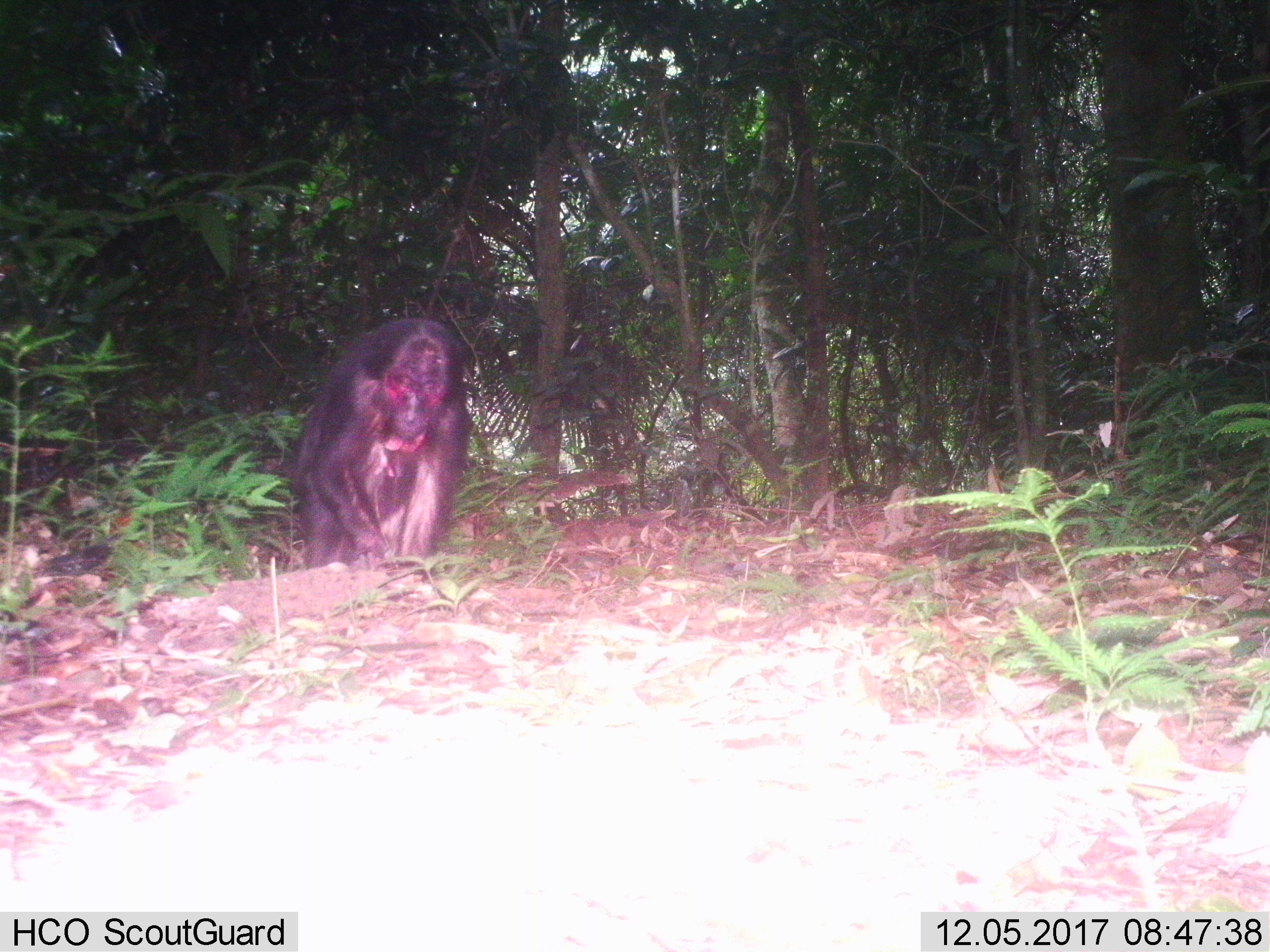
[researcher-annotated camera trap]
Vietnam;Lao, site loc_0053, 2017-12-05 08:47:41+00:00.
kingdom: Animalia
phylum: Chordata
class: Mammalia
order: Primates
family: Cercopithecidae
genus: Macaca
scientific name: Macaca arctoides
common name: stump-tailed macaque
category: stump tailed macaque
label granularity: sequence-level